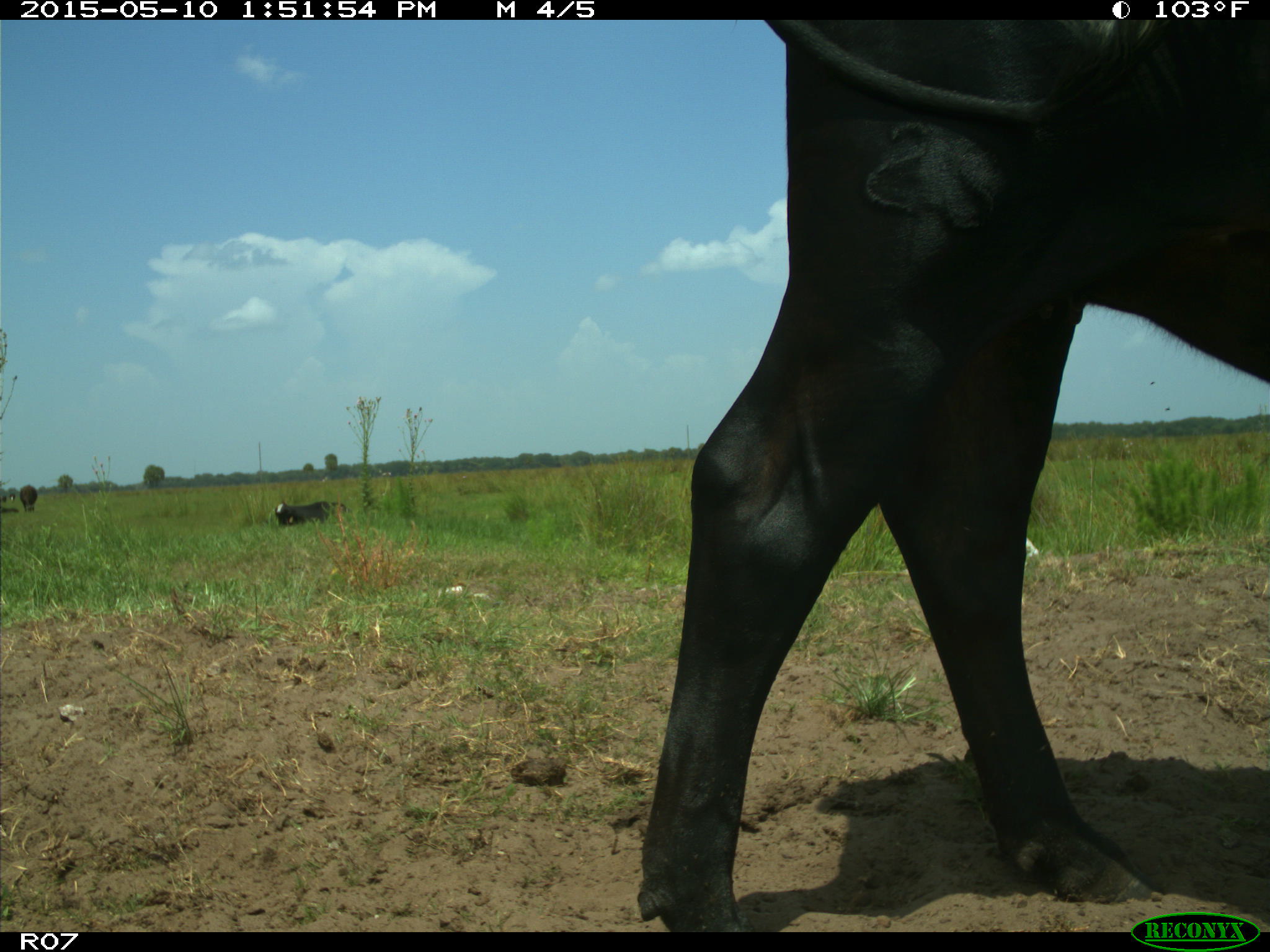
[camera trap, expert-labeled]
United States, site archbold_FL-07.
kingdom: Animalia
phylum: Chordata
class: Mammalia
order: Artiodactyla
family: Bovidae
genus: Bos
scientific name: Bos taurus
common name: domestic cow